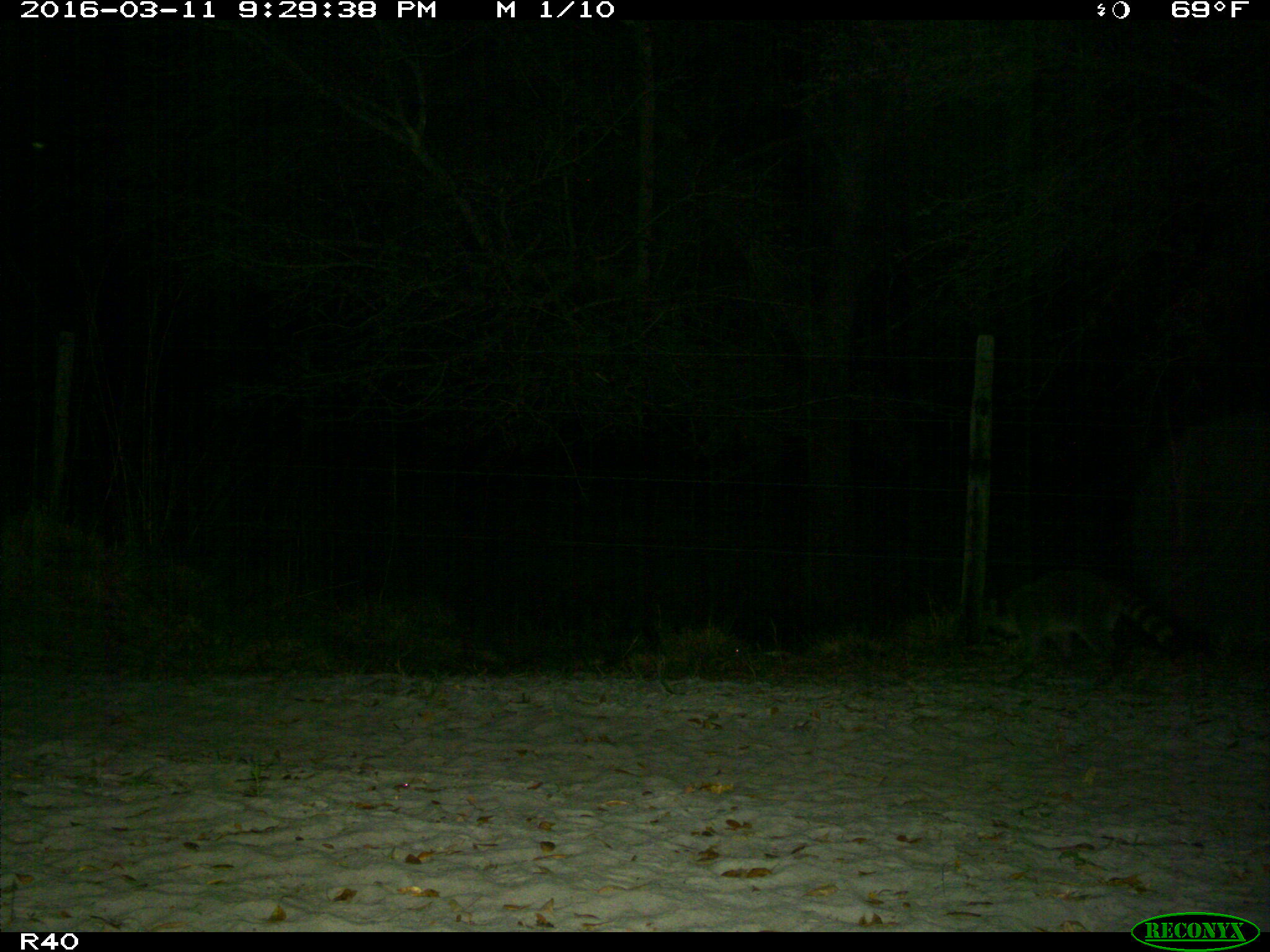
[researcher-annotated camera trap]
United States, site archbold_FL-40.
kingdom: Animalia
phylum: Chordata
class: Mammalia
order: Carnivora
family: Procyonidae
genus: Procyon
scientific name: Procyon lotor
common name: common raccoon